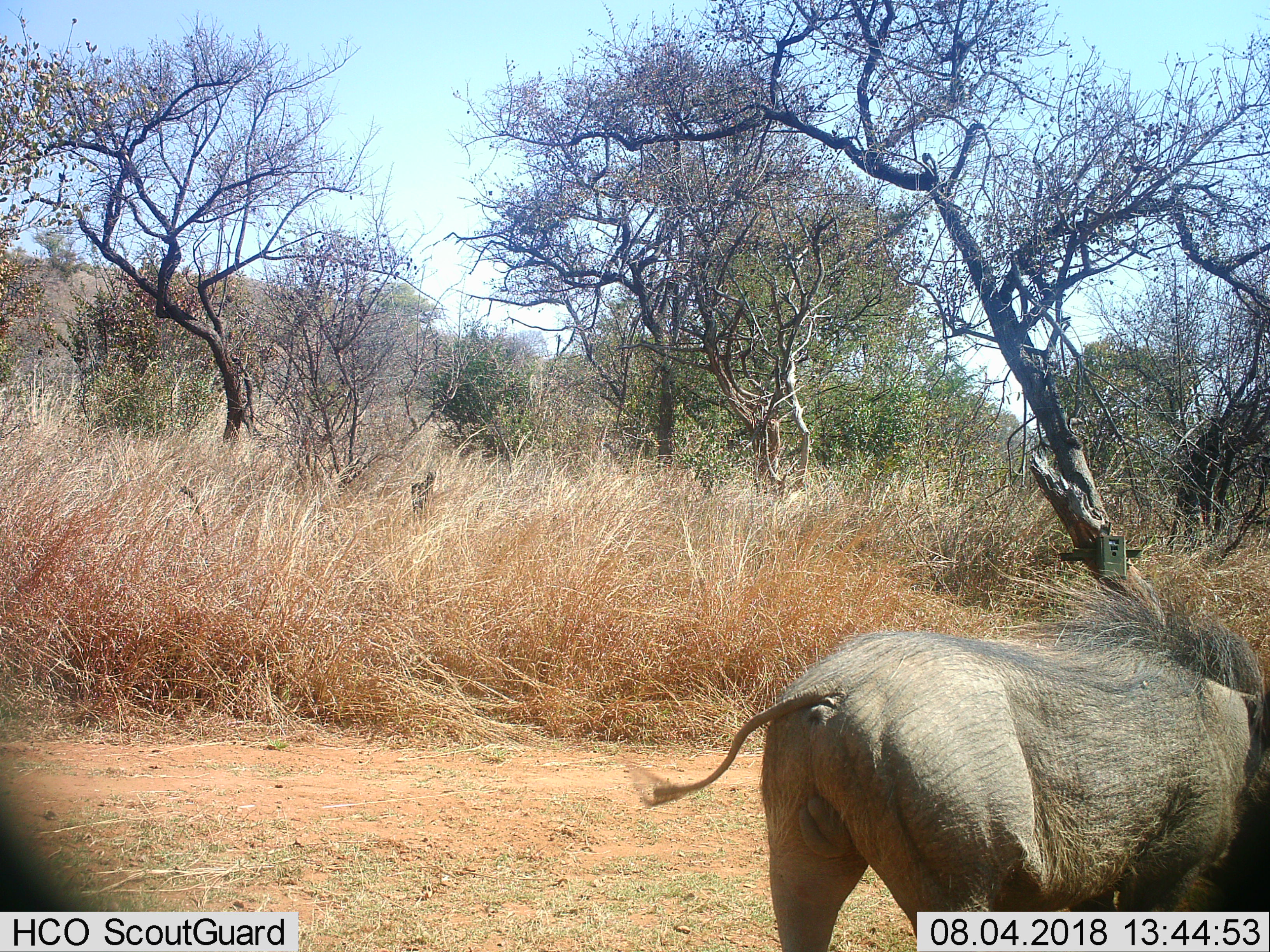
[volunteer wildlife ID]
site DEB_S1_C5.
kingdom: Animalia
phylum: Chordata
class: Mammalia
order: Artiodactyla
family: Suidae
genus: Phacochoerus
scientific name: Phacochoerus africanus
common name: warthog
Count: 1.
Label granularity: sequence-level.